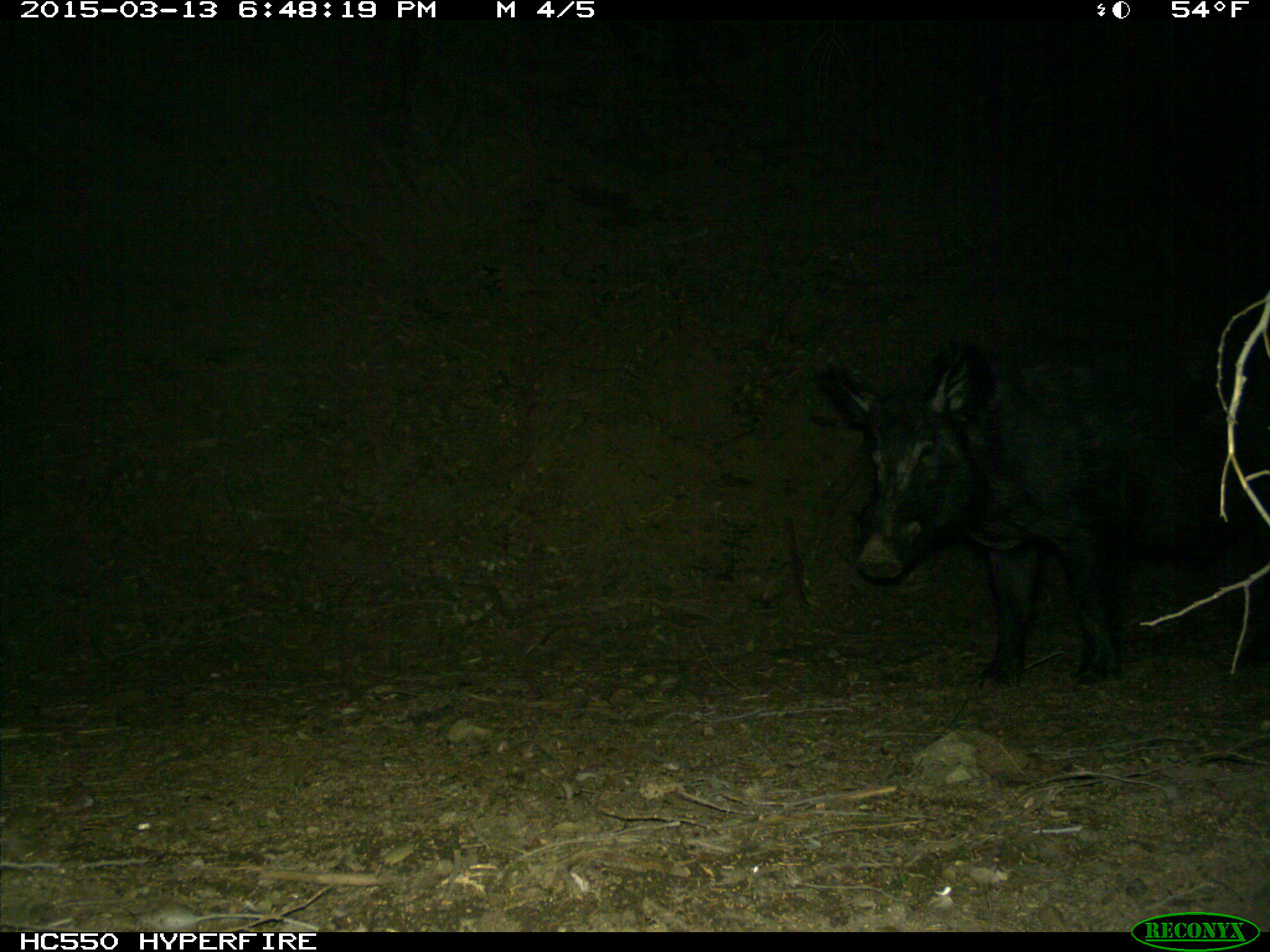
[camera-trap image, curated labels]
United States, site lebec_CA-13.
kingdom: Animalia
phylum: Chordata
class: Mammalia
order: Artiodactyla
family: Suidae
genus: Sus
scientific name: Sus scrofa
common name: wild boar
Sus scrofa (wild boar).